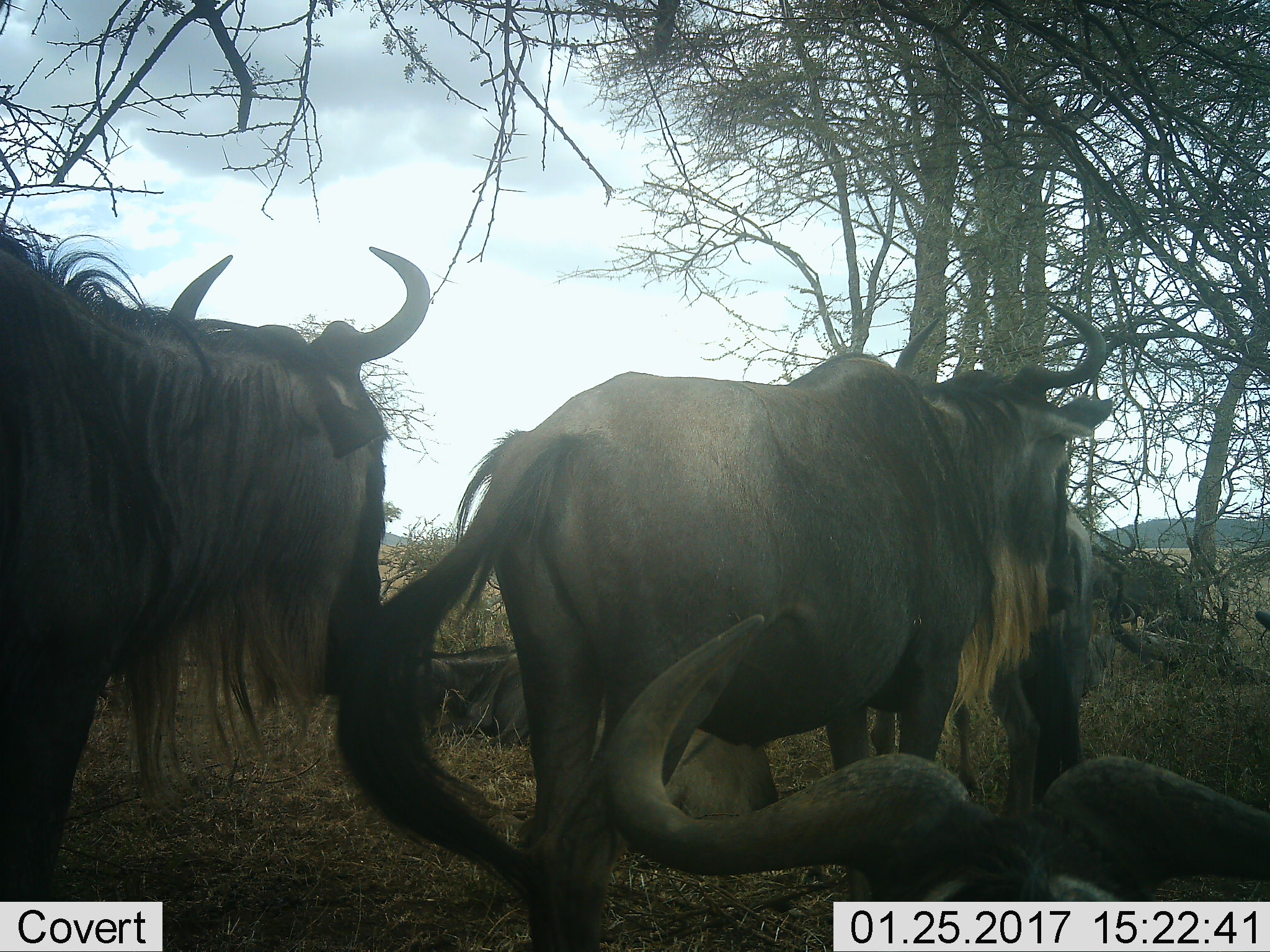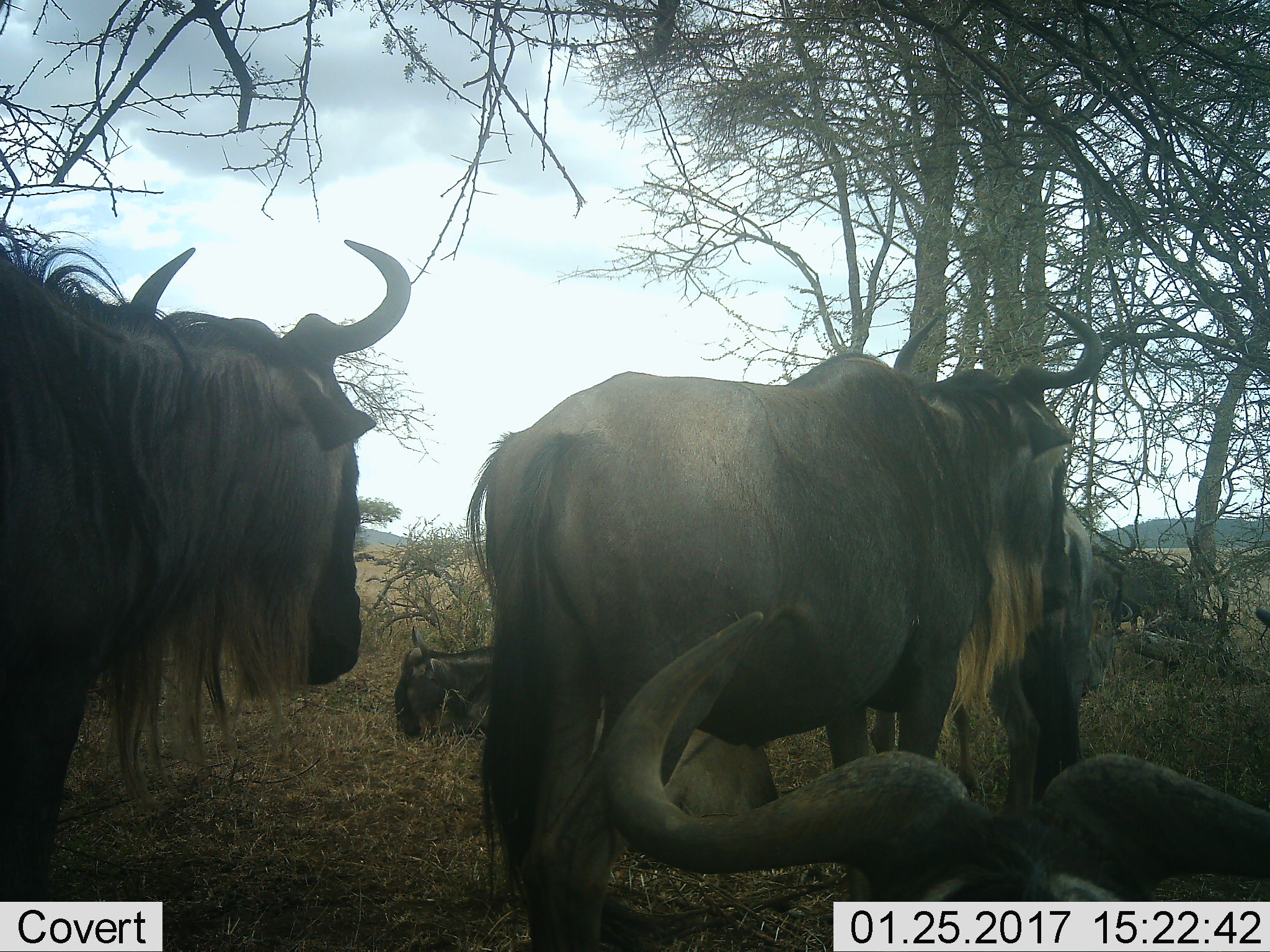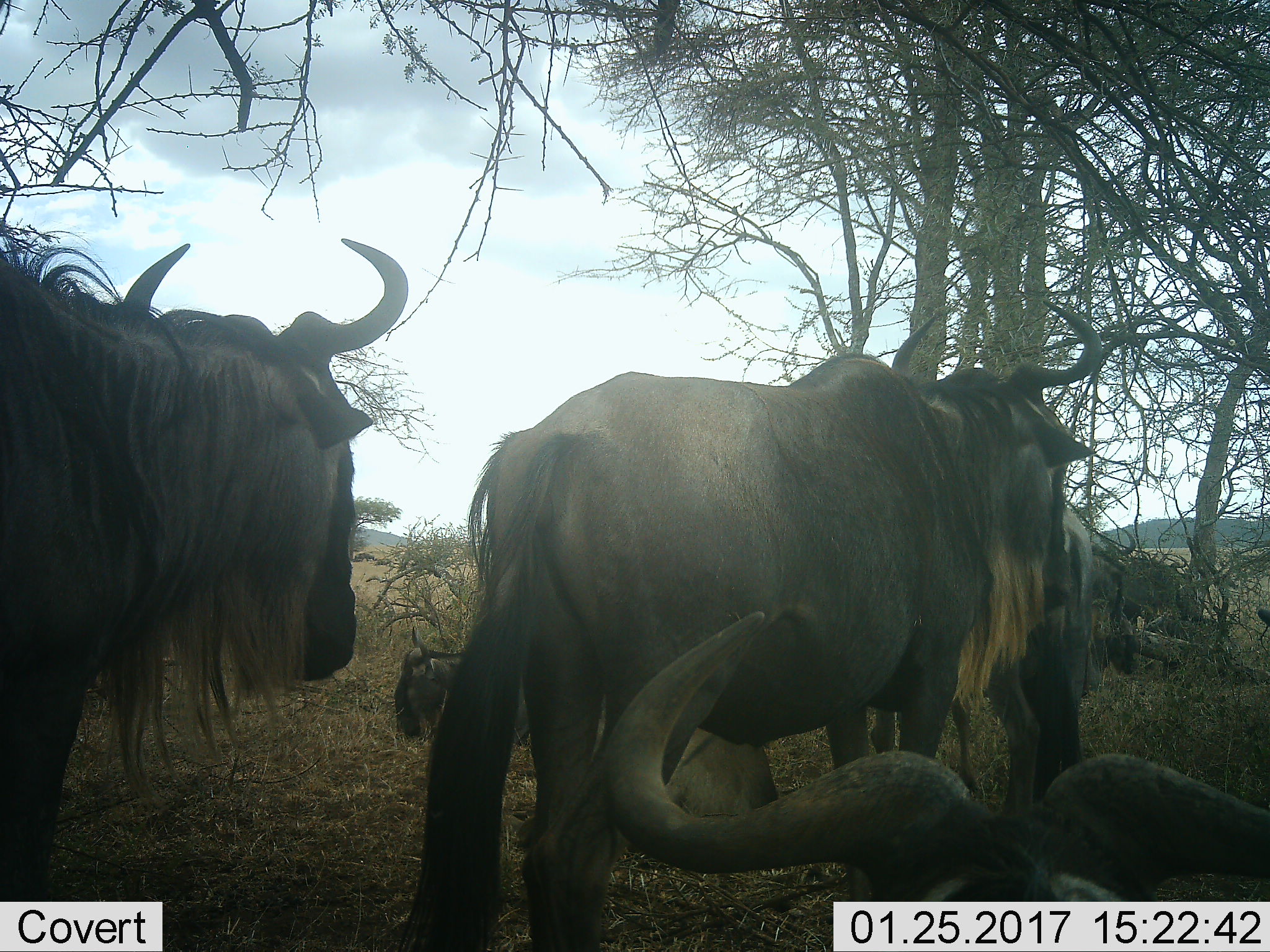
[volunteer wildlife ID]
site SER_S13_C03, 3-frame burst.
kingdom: Animalia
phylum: Chordata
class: Mammalia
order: Artiodactyla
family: Bovidae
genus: Connochaetes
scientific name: Connochaetes taurinus taurinus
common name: blue wildebeest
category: wildebeestblue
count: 6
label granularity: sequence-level